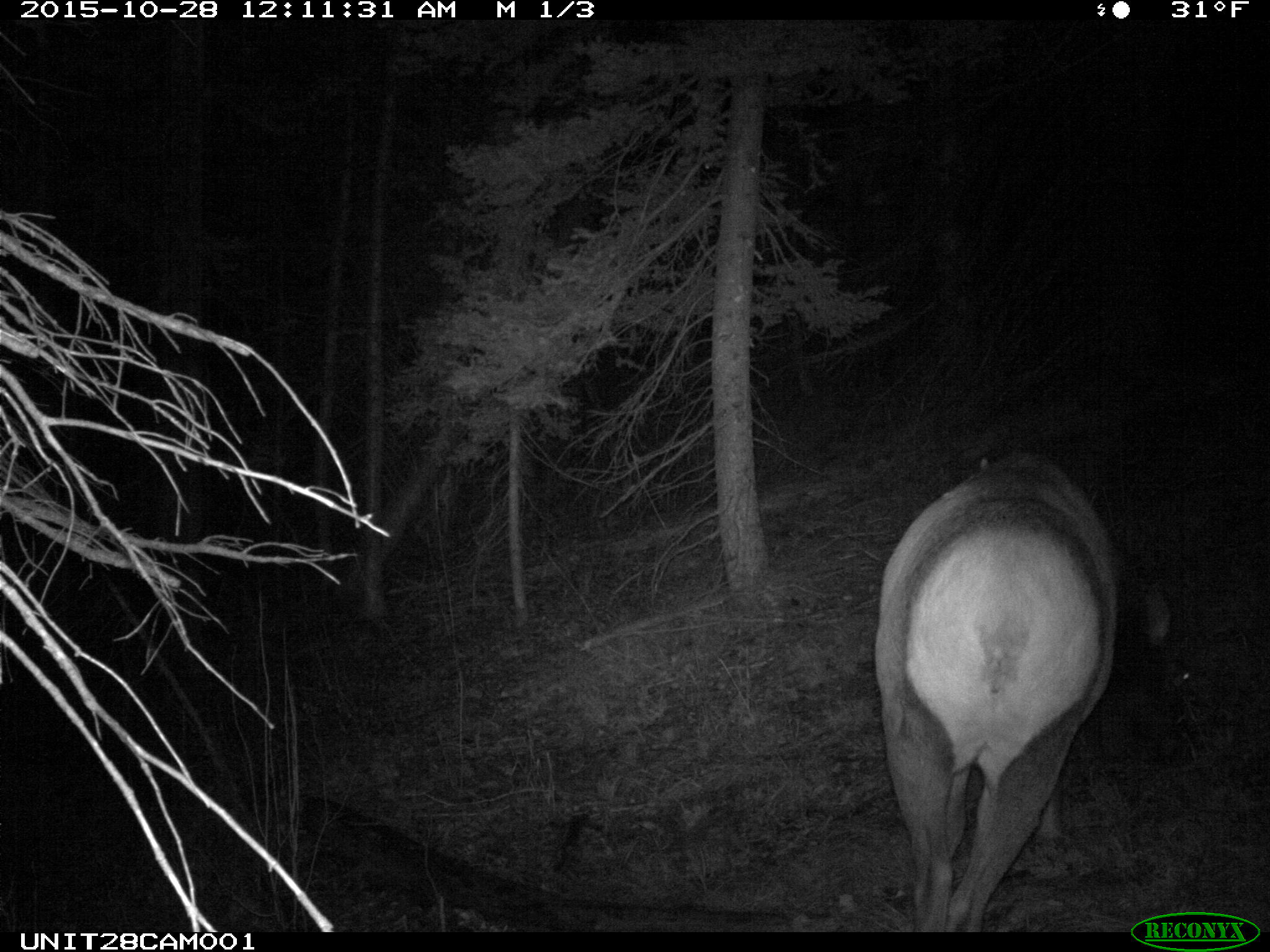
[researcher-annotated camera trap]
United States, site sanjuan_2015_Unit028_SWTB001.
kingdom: Animalia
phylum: Chordata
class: Mammalia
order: Artiodactyla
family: Cervidae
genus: Cervus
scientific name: Cervus elaphus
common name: red deer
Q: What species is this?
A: Cervus elaphus (red deer).